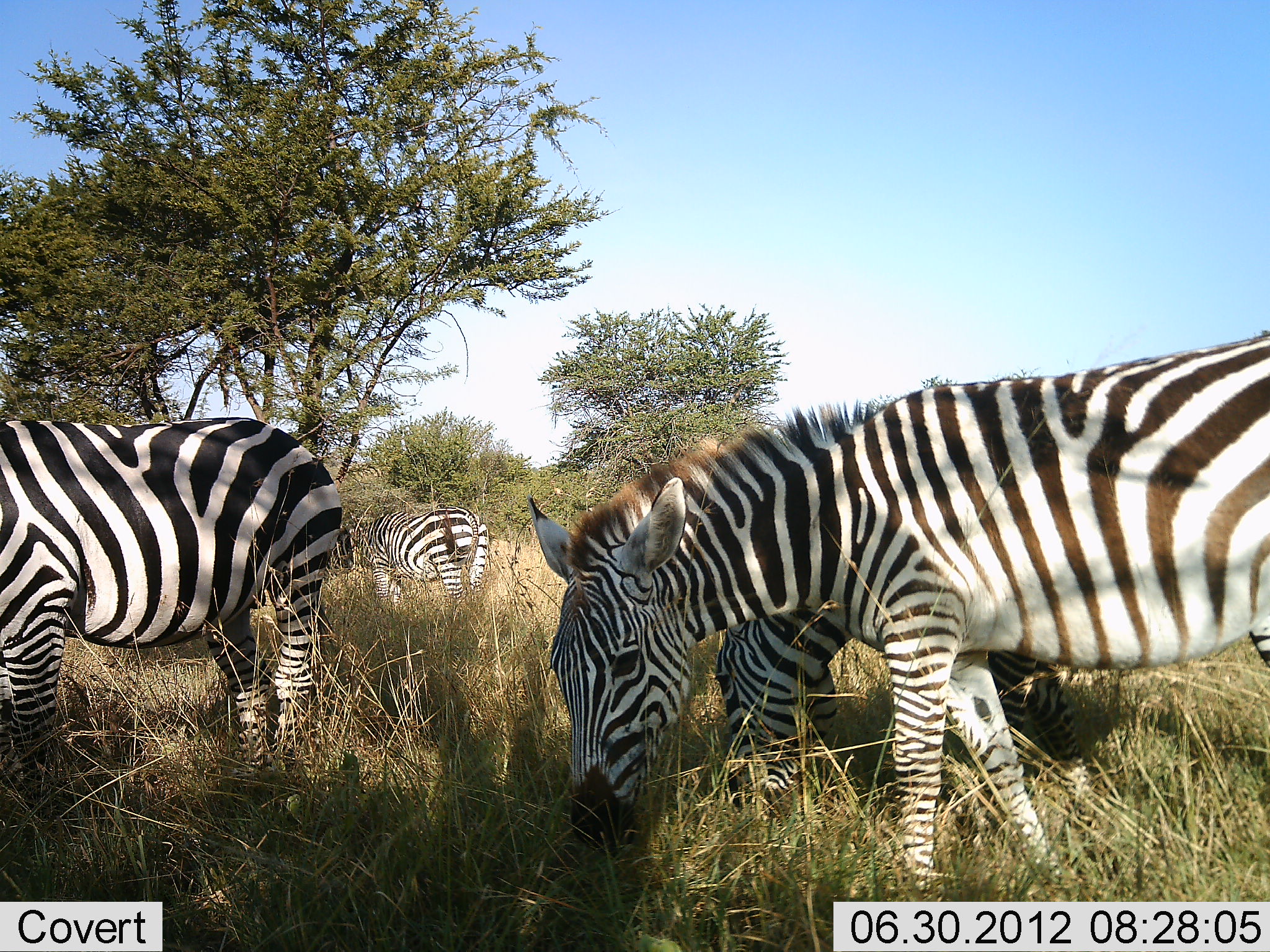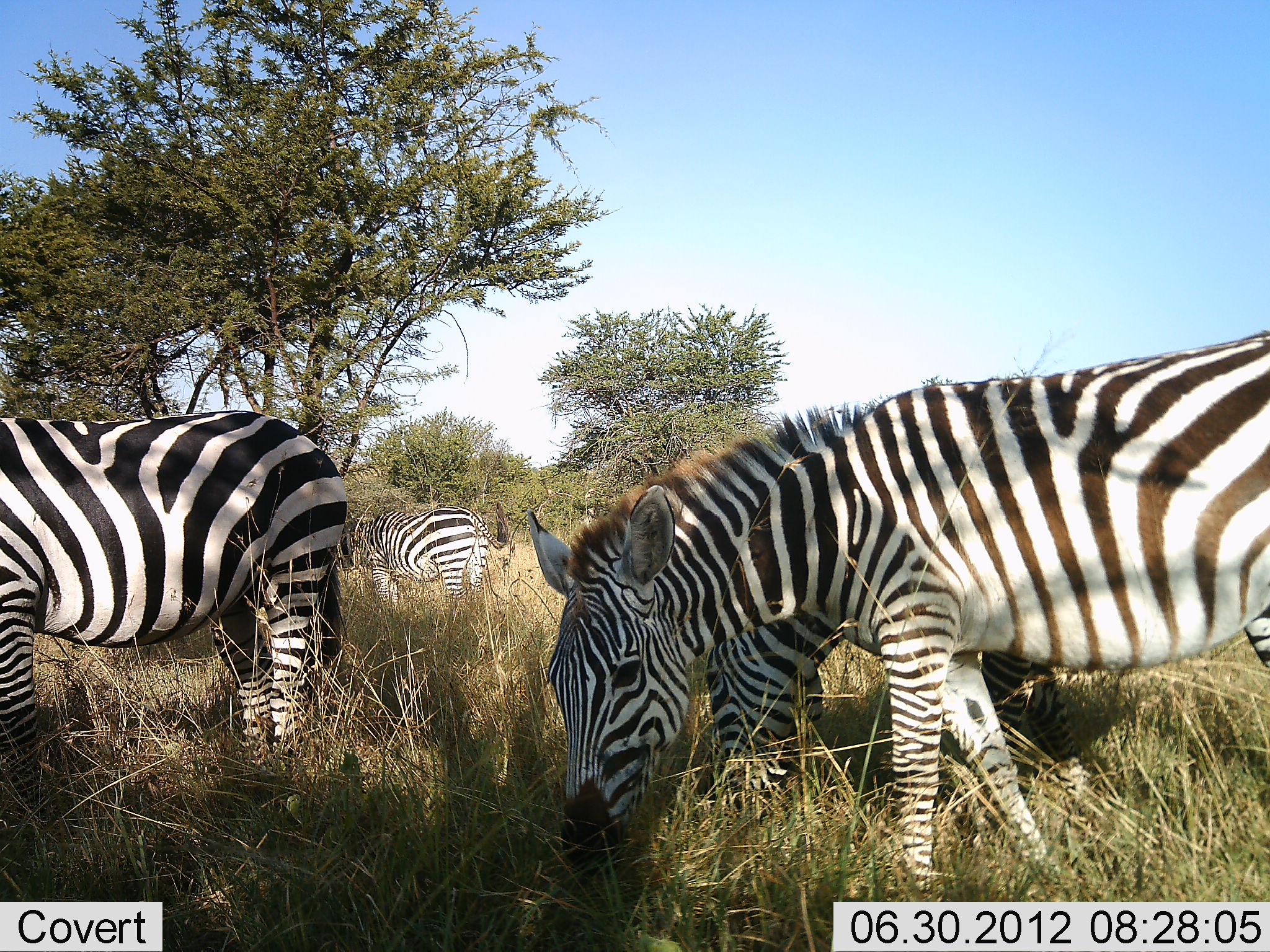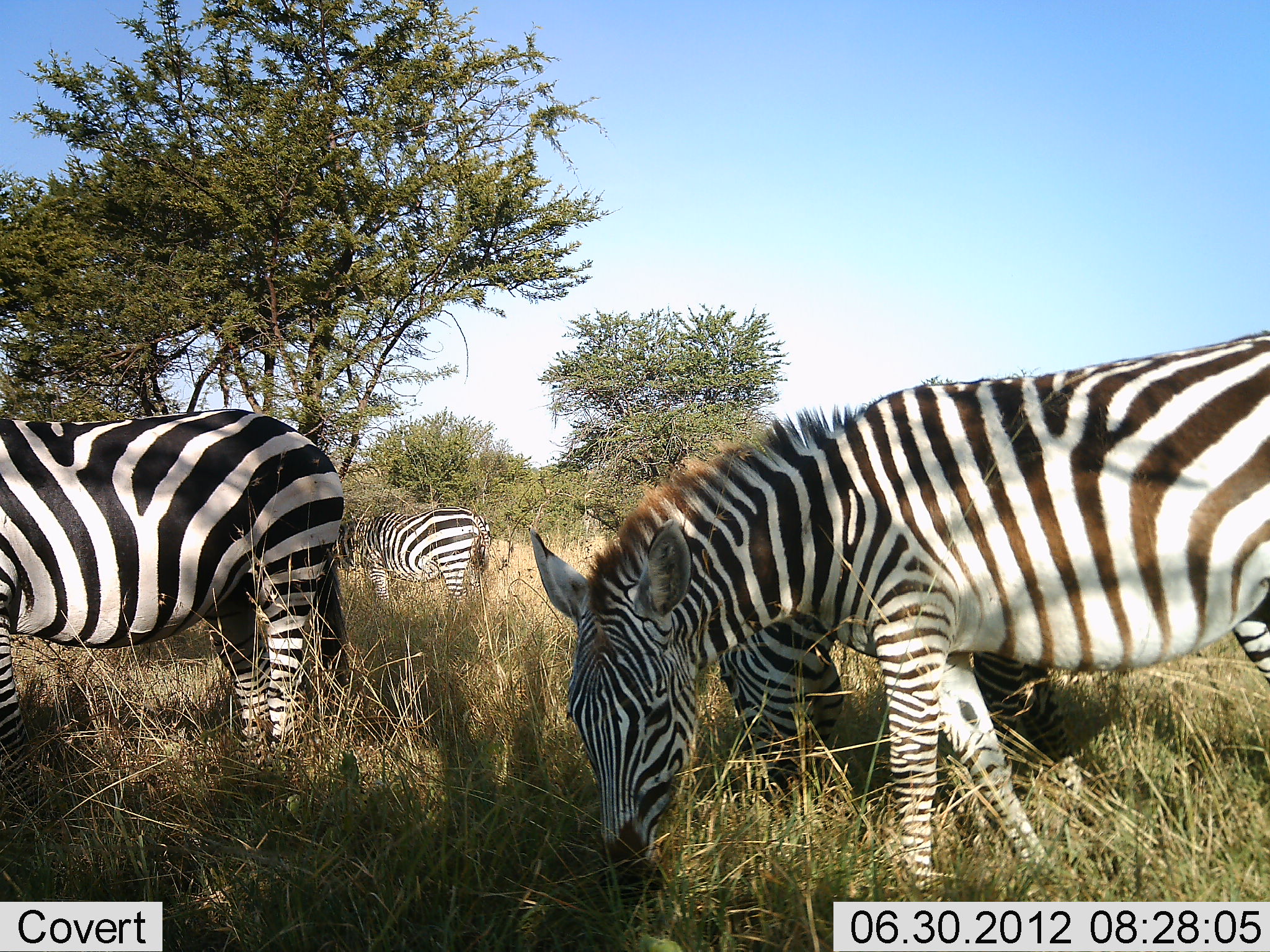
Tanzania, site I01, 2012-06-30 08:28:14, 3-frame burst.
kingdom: Animalia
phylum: Chordata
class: Mammalia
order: Perissodactyla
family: Equidae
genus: Equus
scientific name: Equus quagga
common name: plains zebra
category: zebra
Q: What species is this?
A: Zebra (plains zebra) (Equus quagga).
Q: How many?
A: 4.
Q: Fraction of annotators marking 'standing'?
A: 20%.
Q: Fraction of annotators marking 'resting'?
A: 0%.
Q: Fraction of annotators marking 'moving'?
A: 0%.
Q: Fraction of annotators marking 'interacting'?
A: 0%.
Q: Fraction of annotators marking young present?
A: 0%.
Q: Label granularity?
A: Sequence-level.